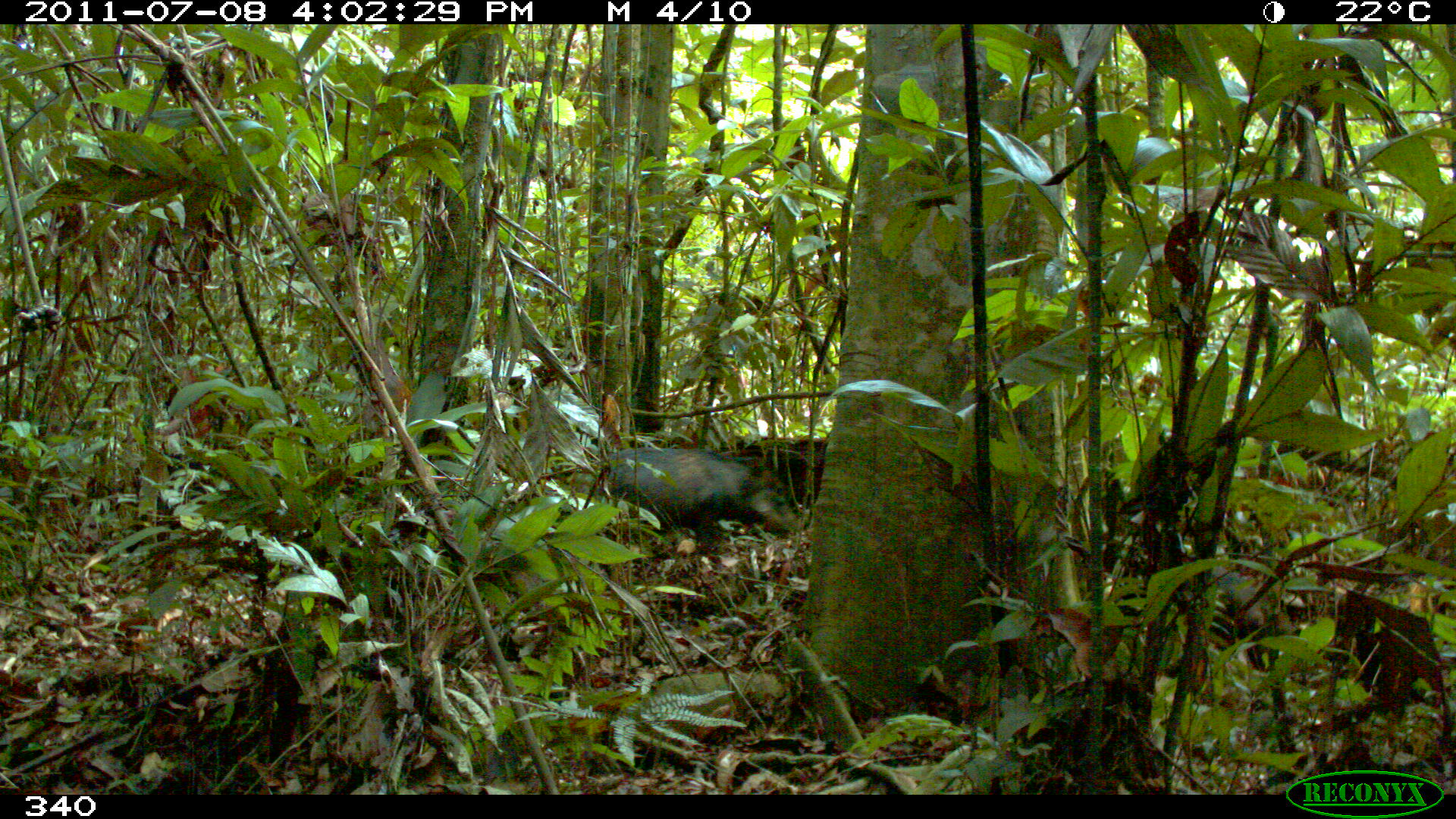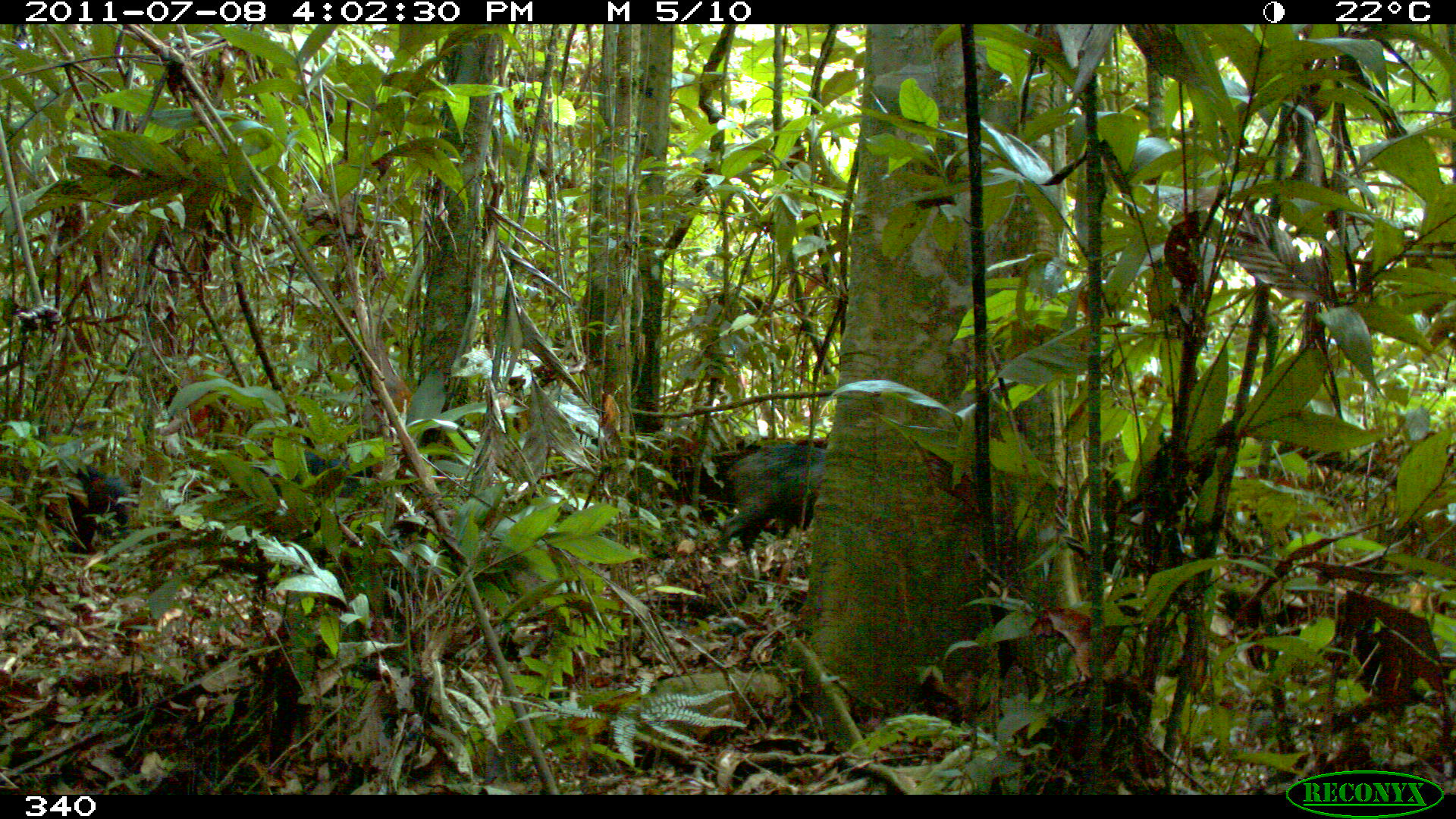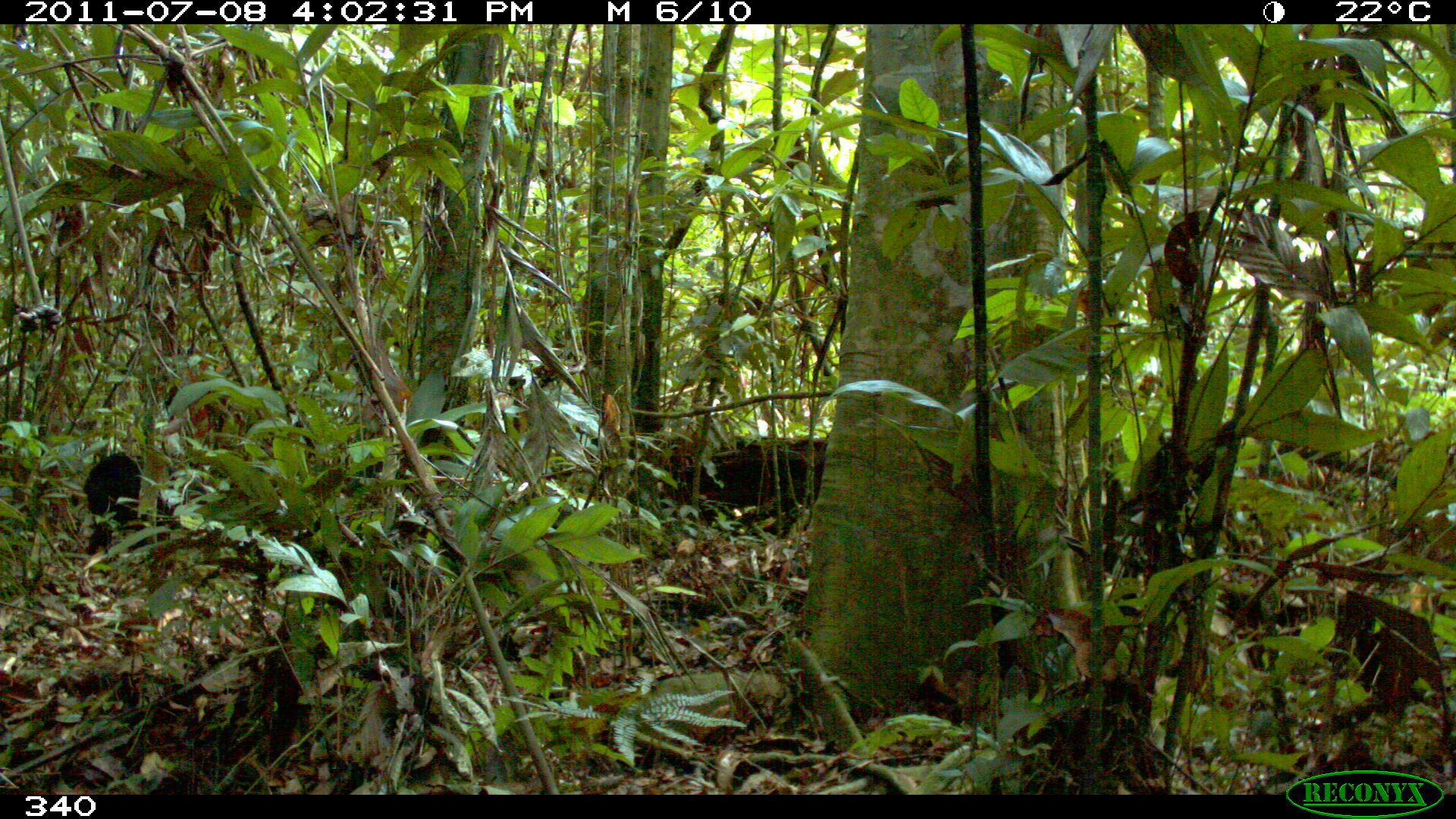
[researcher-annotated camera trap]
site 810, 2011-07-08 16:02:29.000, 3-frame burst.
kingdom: Animalia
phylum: Chordata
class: Mammalia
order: Artiodactyla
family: Tayassuidae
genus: Tayassu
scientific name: Tayassu pecari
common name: white-lipped peccary